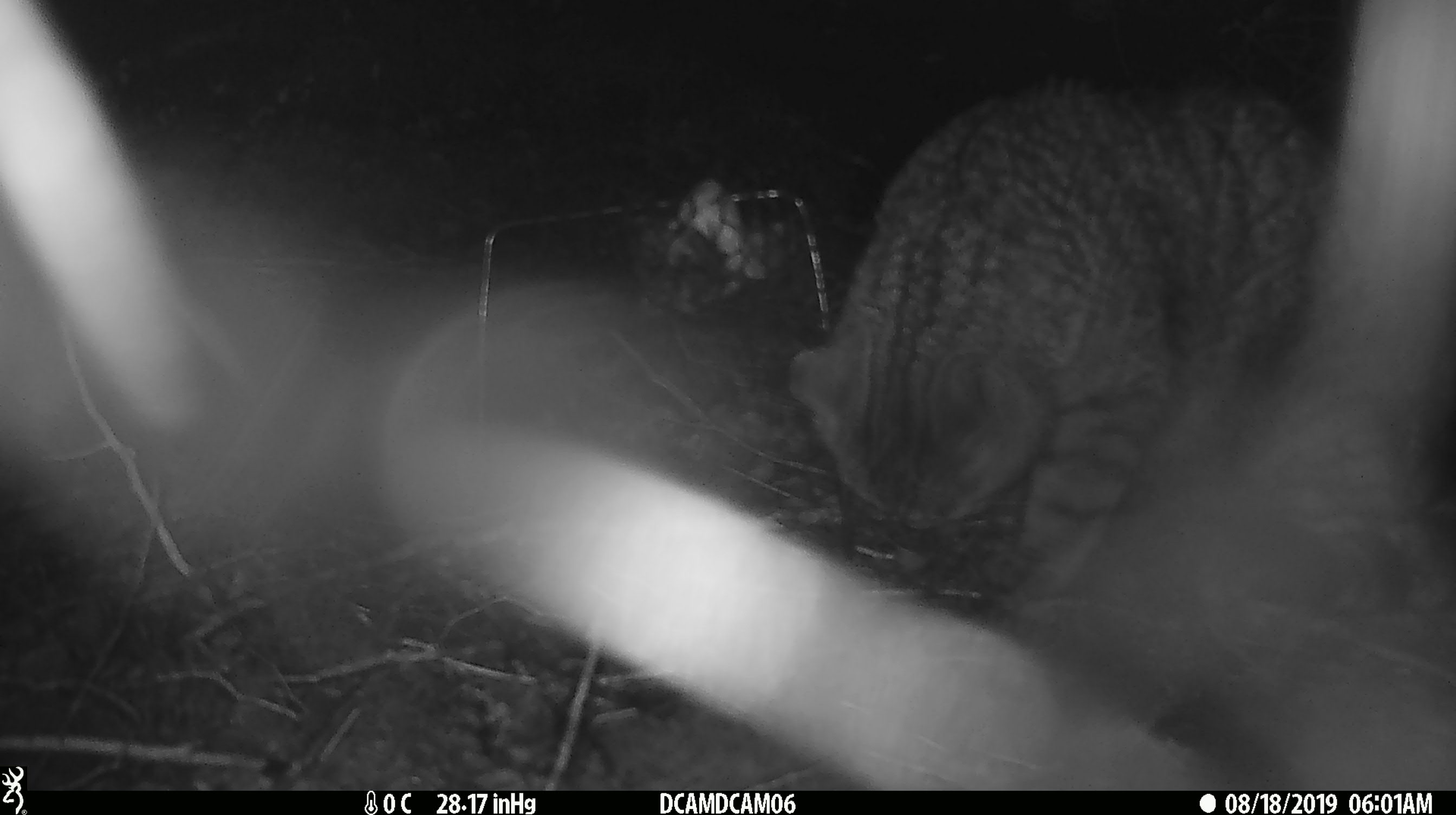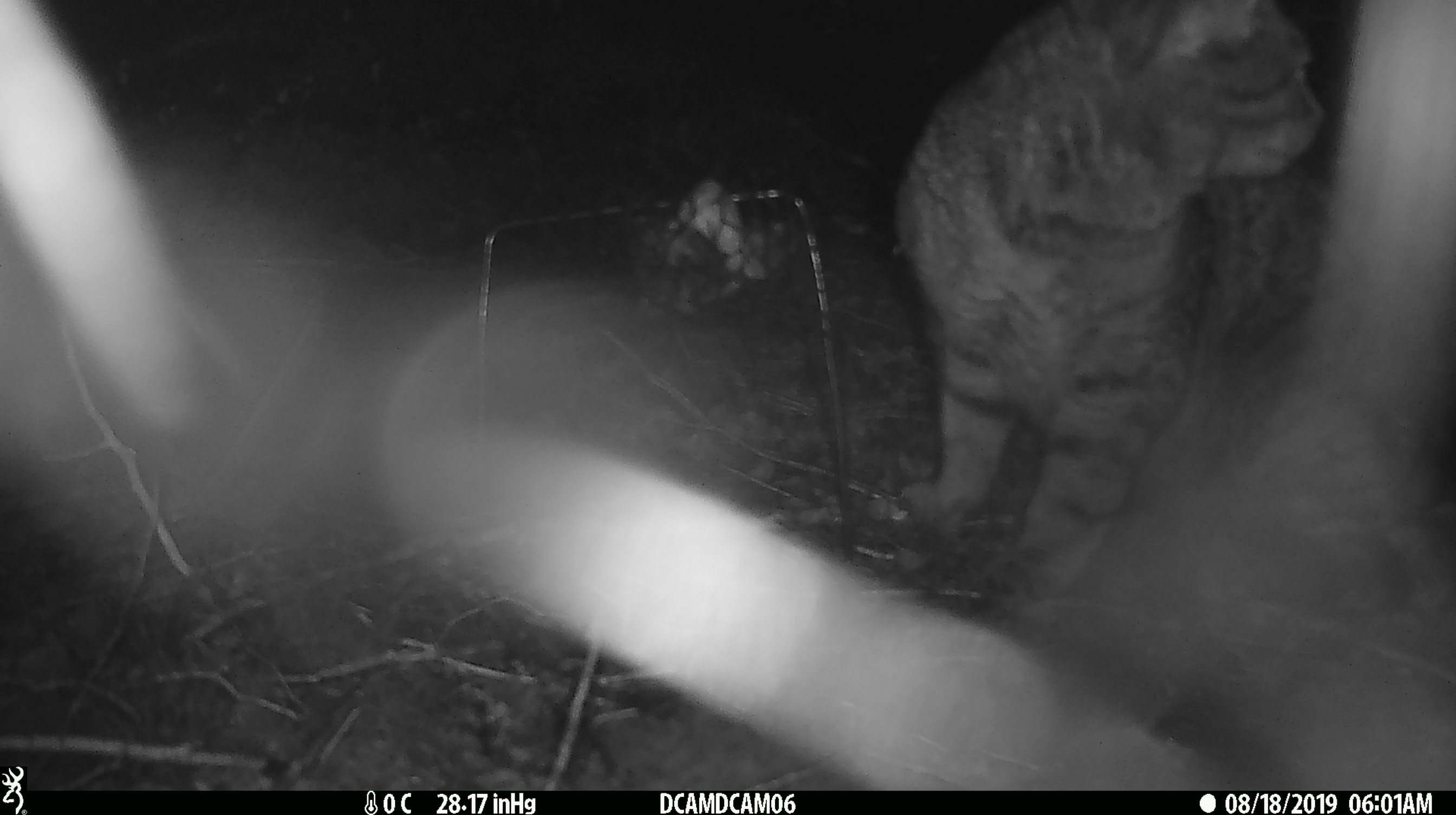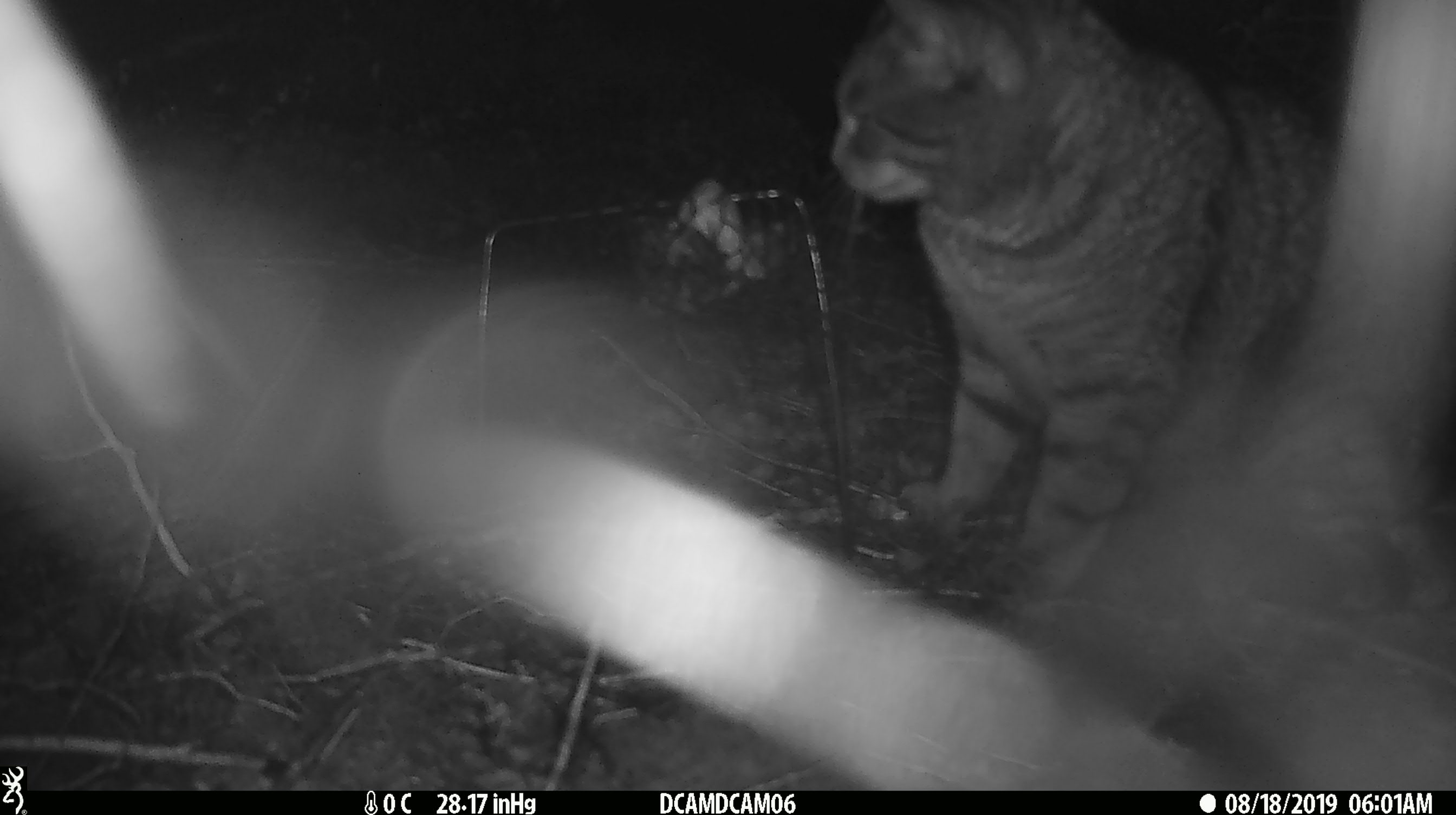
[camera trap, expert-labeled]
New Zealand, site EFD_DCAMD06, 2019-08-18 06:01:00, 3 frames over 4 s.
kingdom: Animalia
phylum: Chordata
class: Mammalia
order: Carnivora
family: Felidae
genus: Felis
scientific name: Felis catus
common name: domestic cat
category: cat